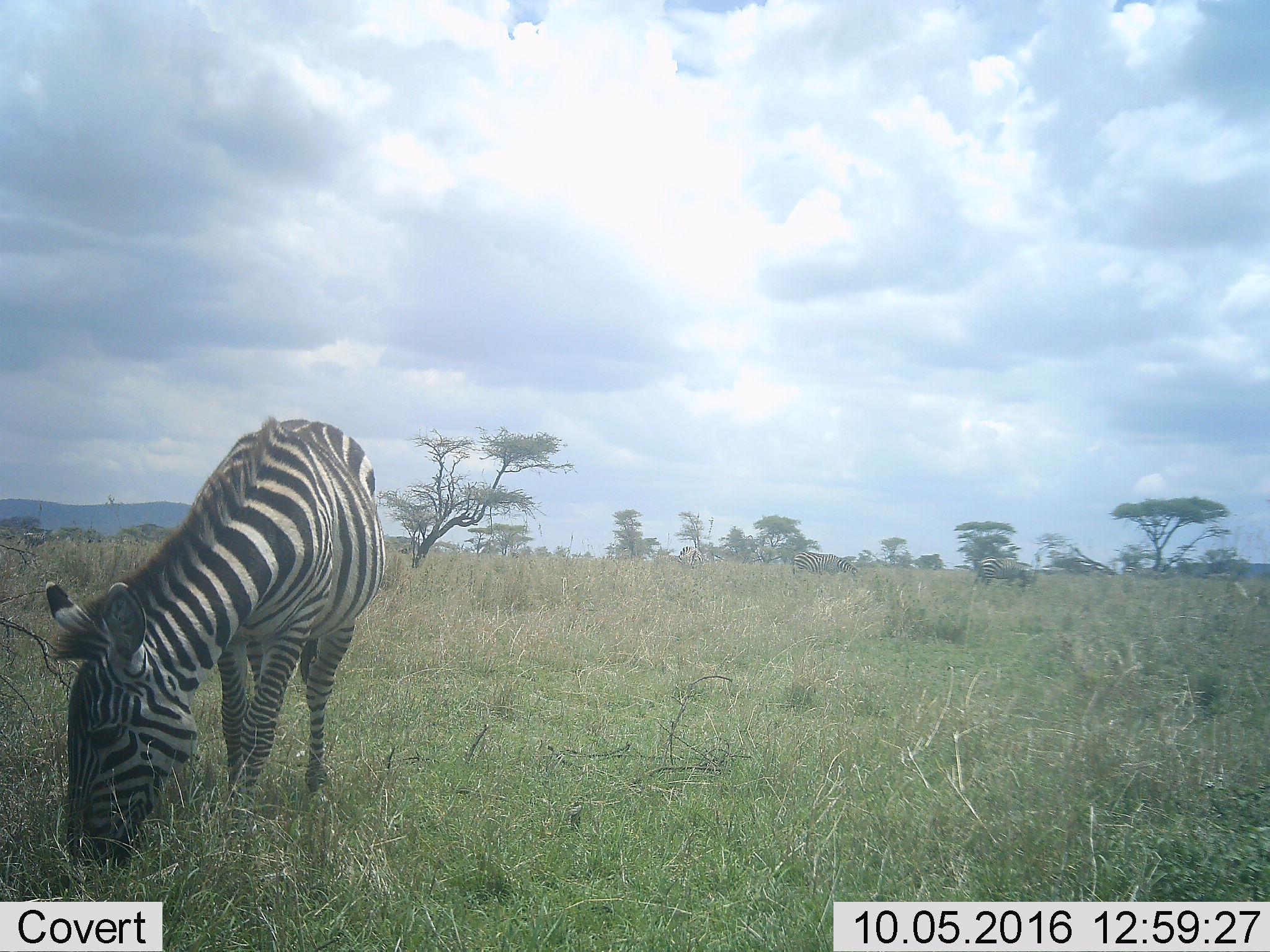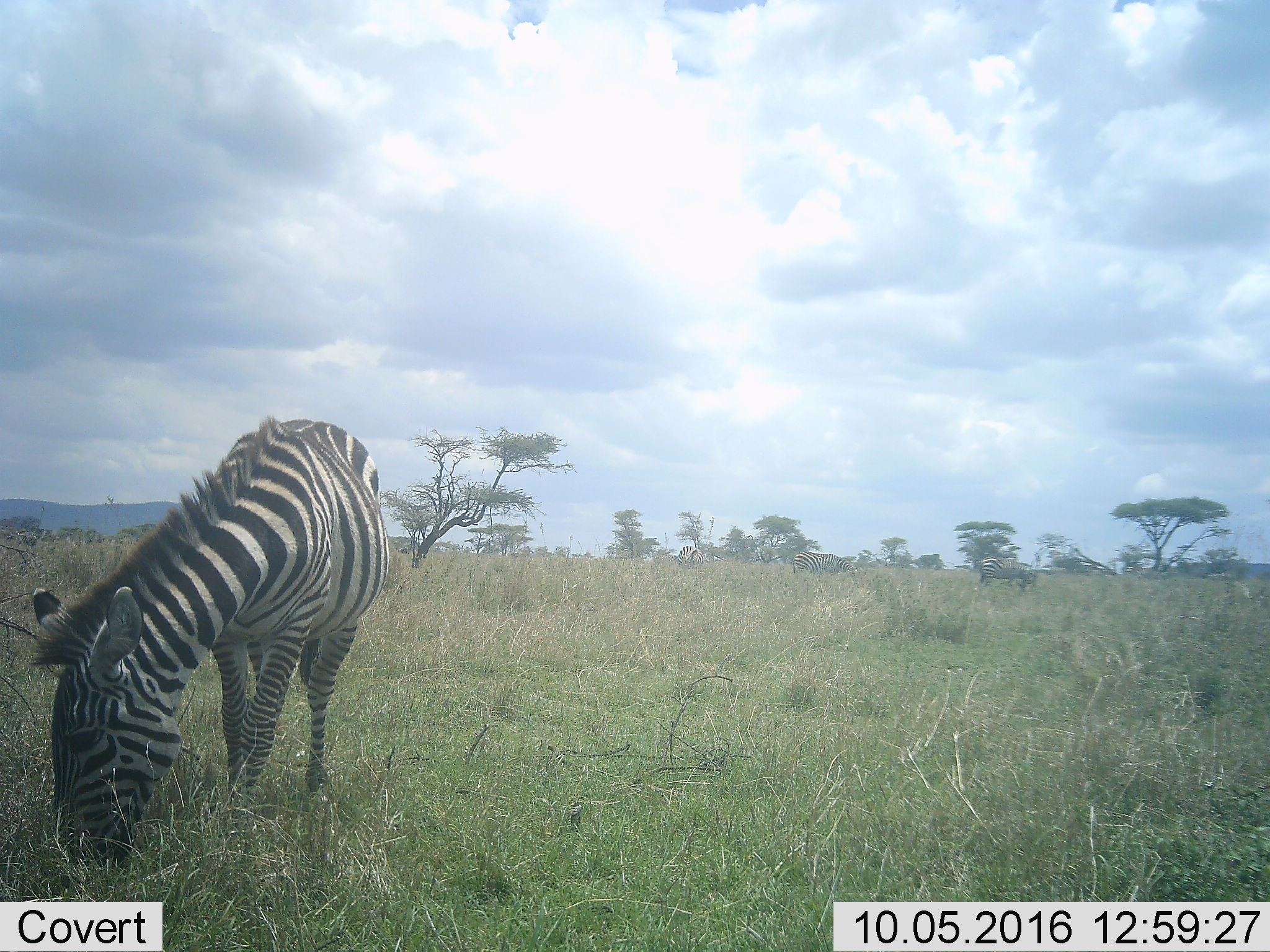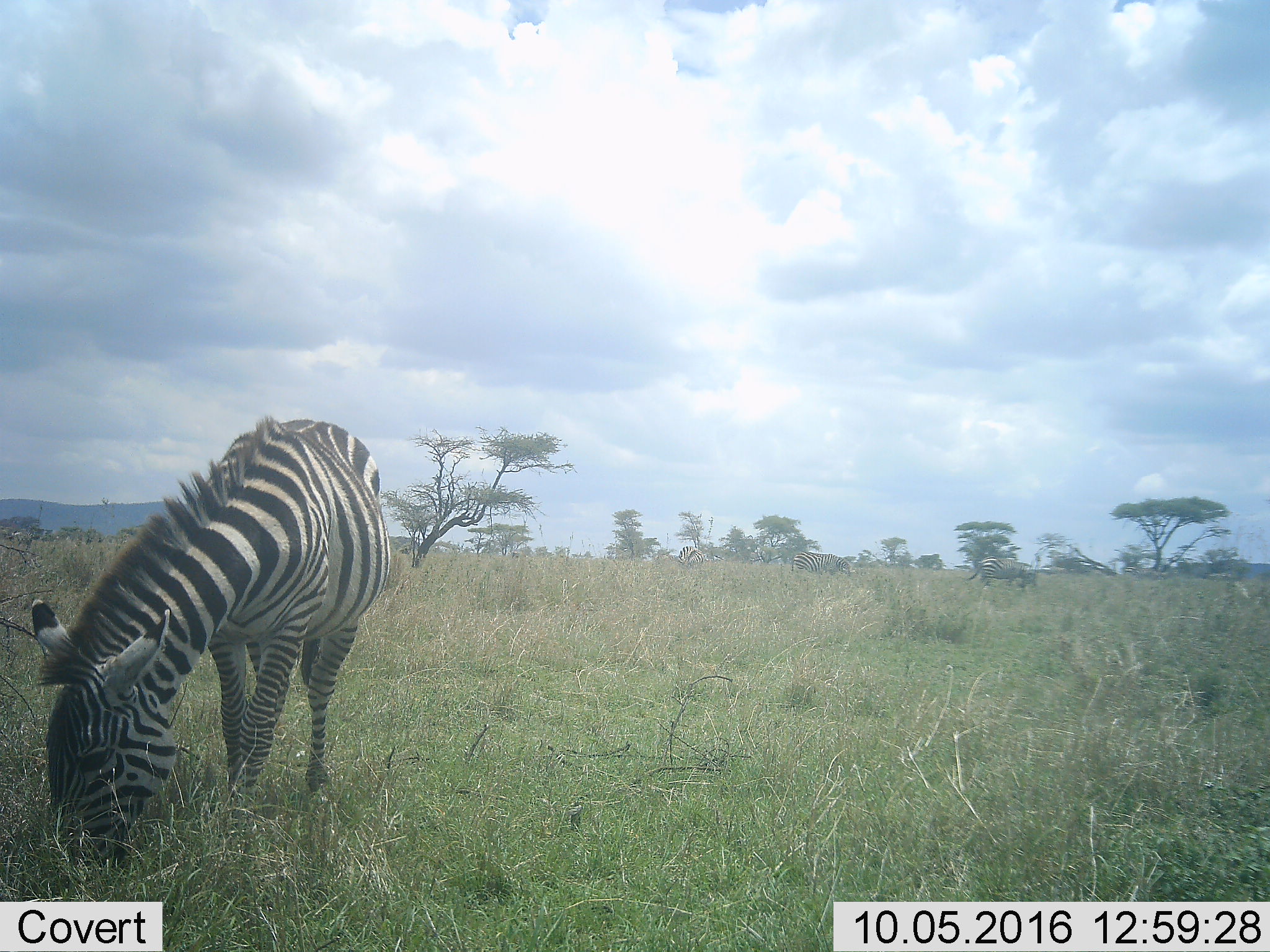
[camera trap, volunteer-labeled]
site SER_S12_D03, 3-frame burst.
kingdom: Animalia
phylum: Chordata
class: Mammalia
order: Perissodactyla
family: Equidae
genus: Equus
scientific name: Equus quagga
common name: plains zebra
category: zebraplains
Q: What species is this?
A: Zebraplains (plains zebra) (Equus quagga).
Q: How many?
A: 1.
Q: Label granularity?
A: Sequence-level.